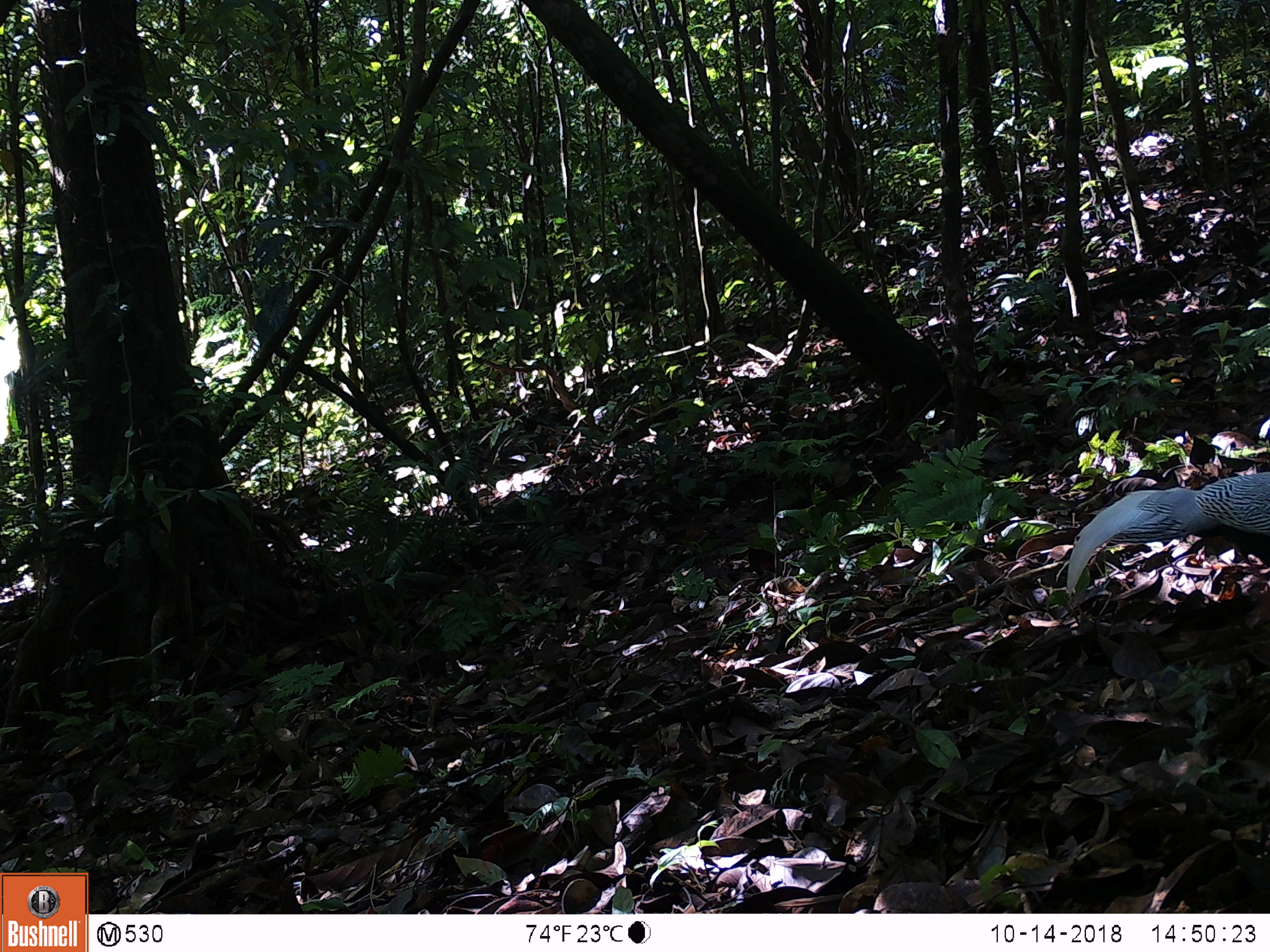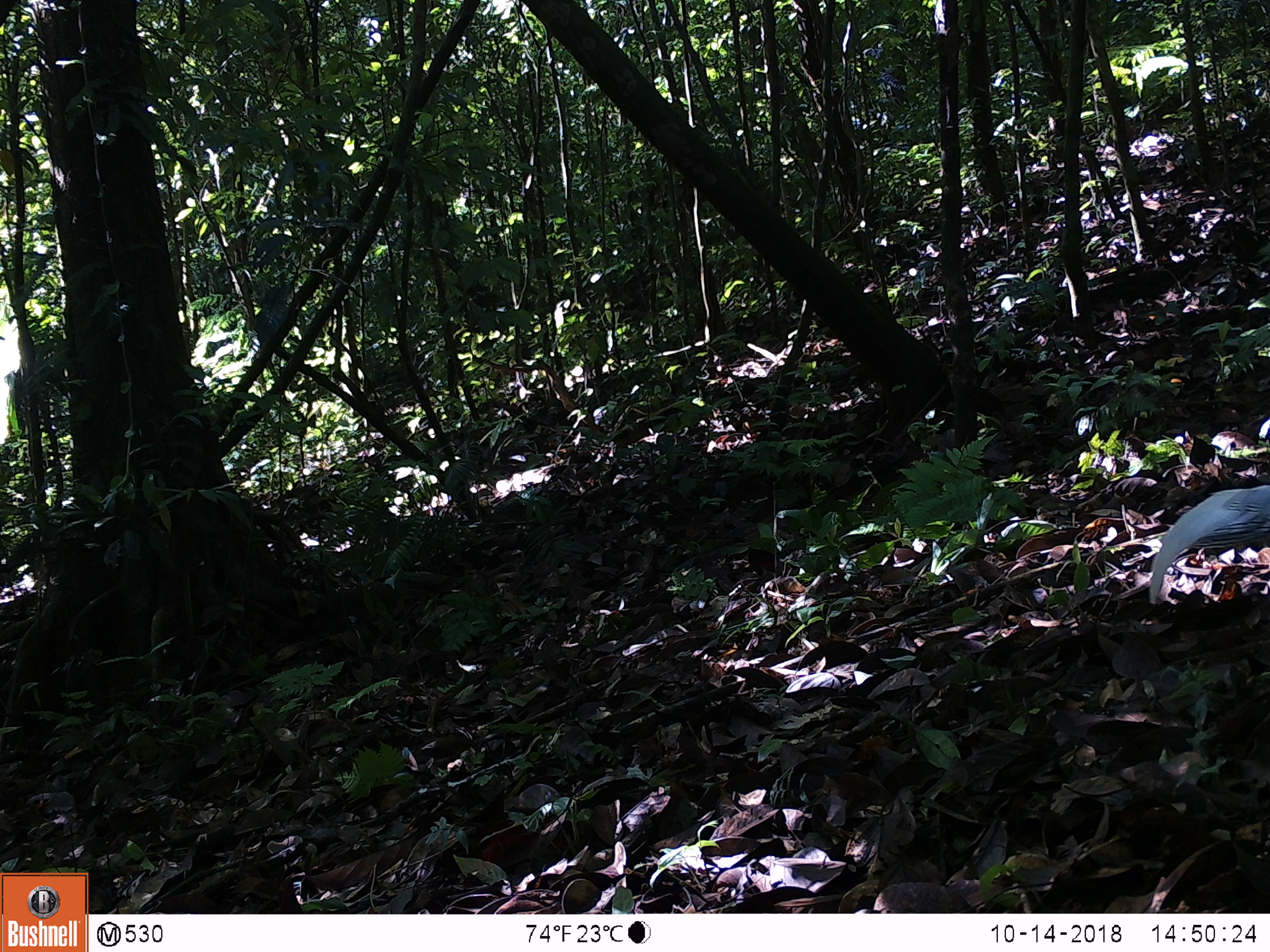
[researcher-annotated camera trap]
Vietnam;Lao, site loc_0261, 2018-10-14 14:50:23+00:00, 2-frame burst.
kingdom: Animalia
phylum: Chordata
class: Aves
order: Galliformes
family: Phasianidae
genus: Lophura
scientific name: Lophura nycthemera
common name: silver pheasant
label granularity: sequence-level